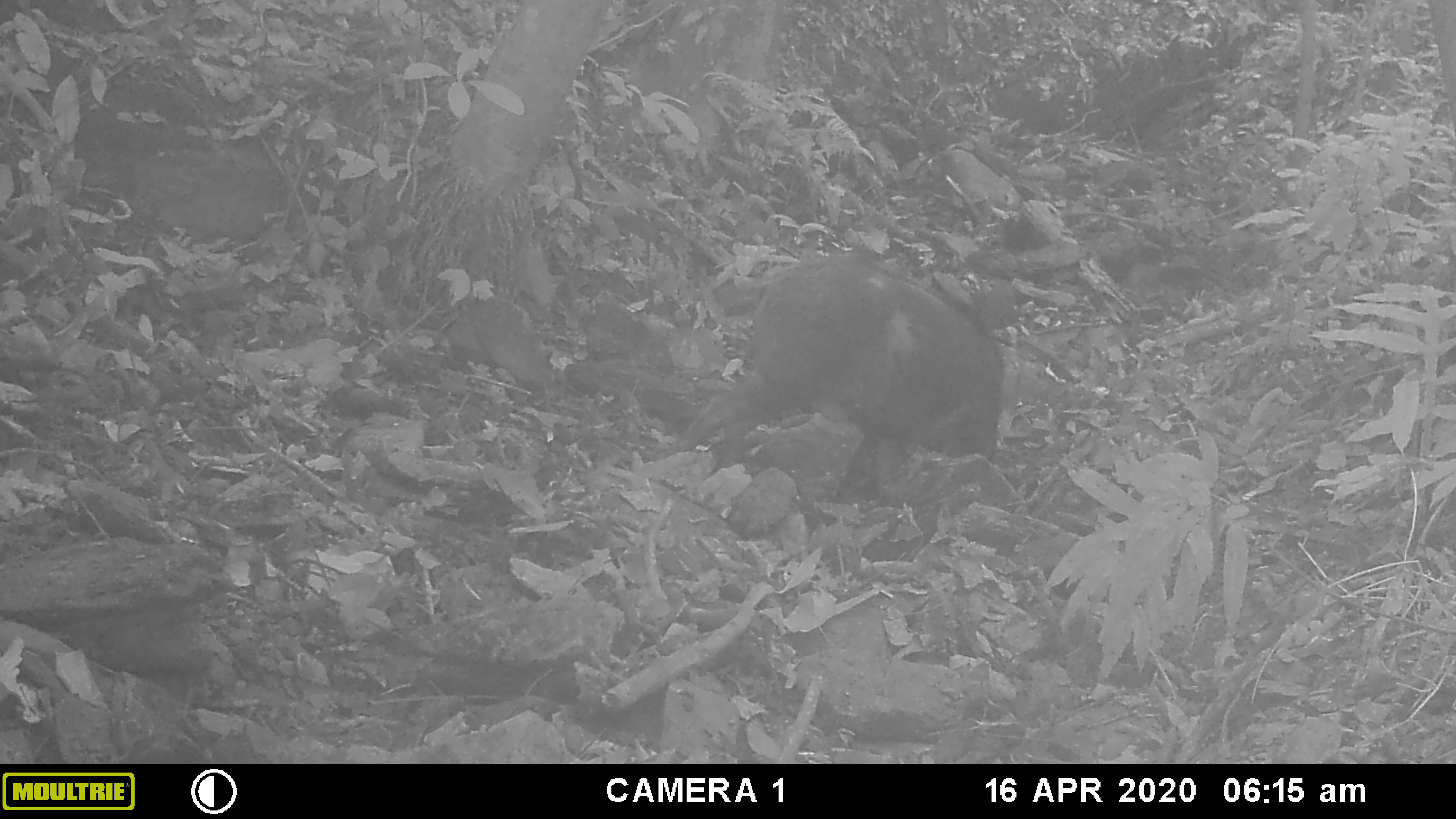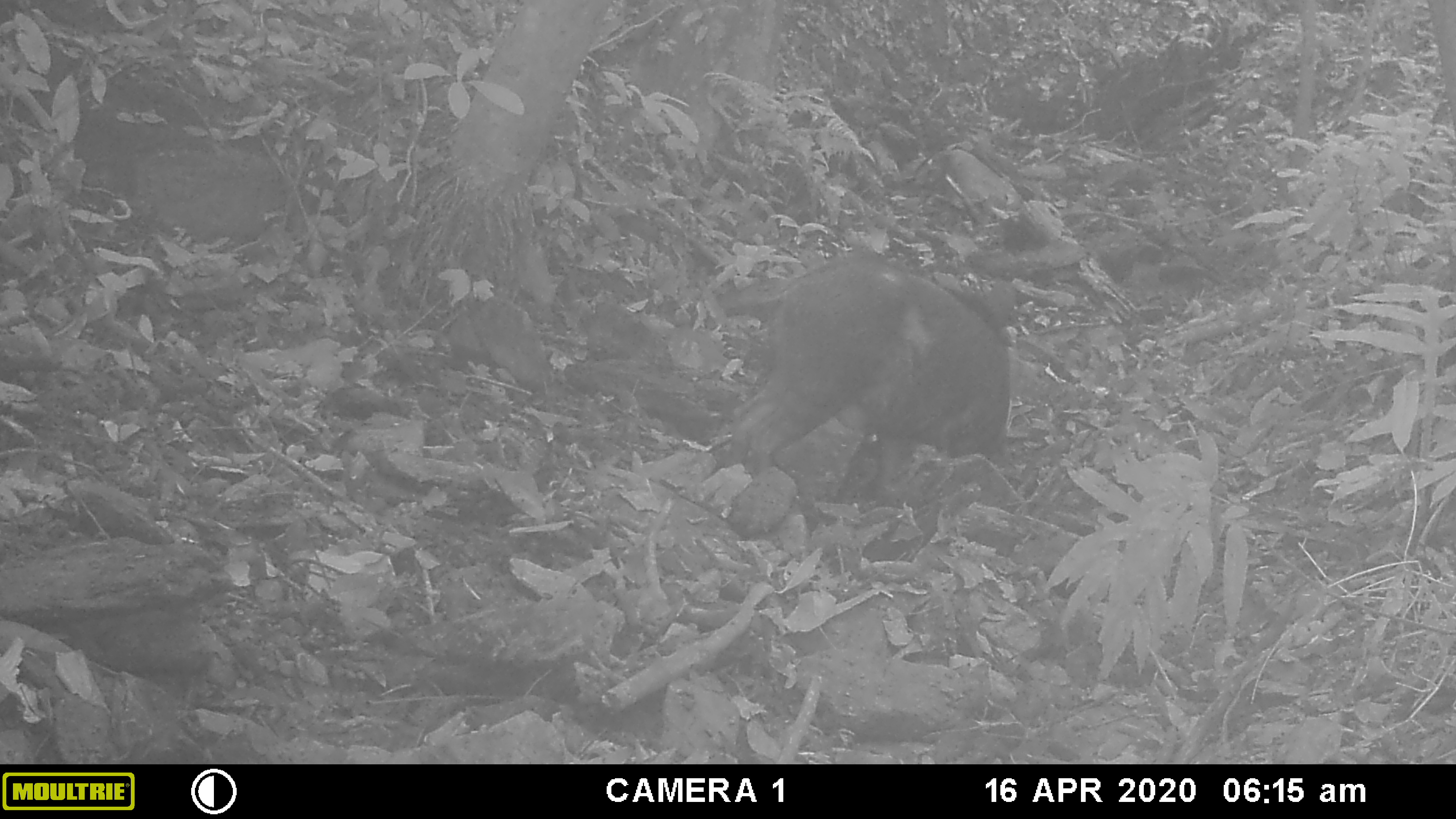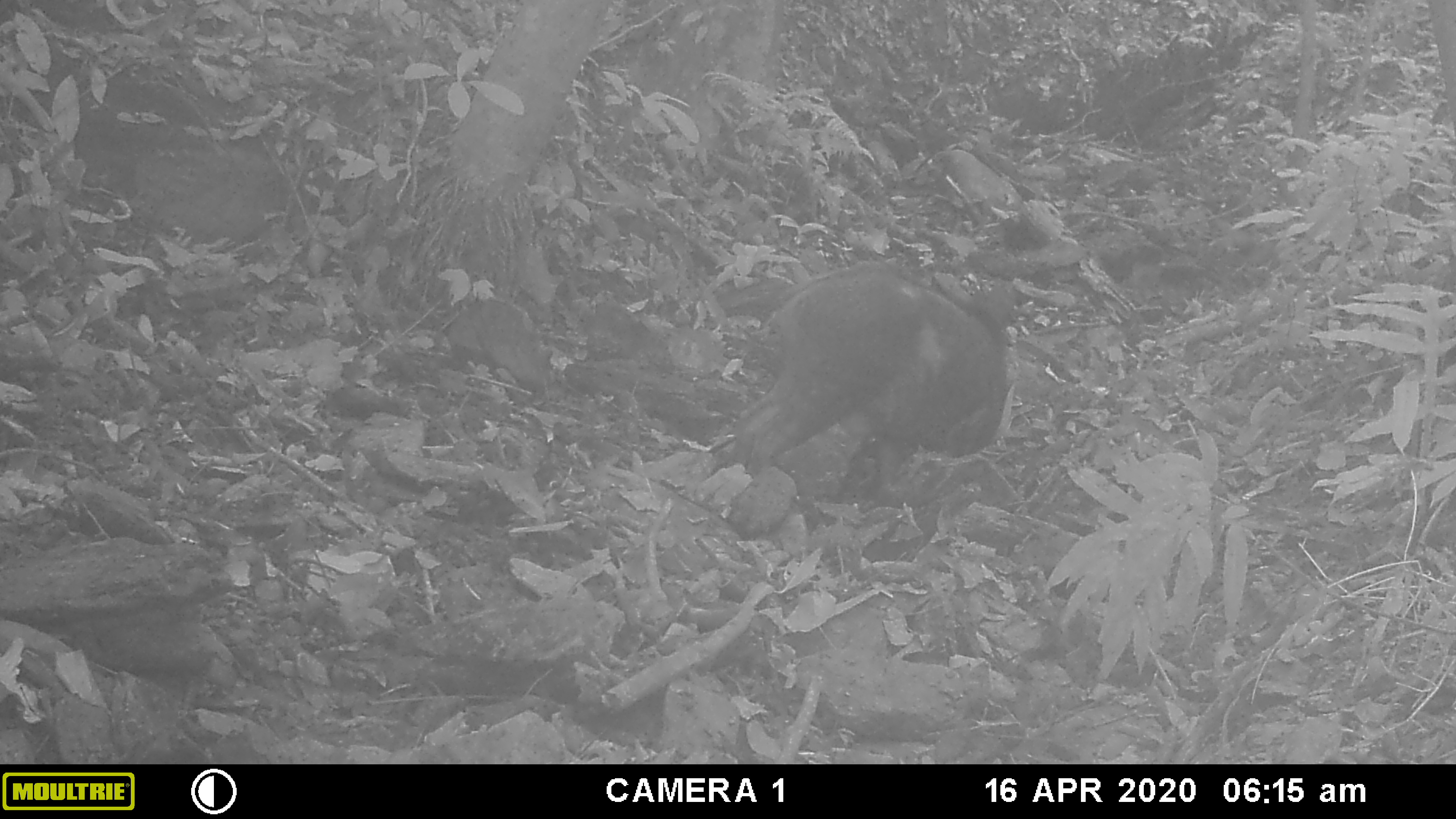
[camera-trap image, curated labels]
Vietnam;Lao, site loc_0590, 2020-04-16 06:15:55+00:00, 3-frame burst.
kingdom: Animalia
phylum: Chordata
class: Mammalia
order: Artiodactyla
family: Suidae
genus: Sus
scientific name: Sus scrofa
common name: eurasian wild pig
Eurasian wild pig (Sus scrofa). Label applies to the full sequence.